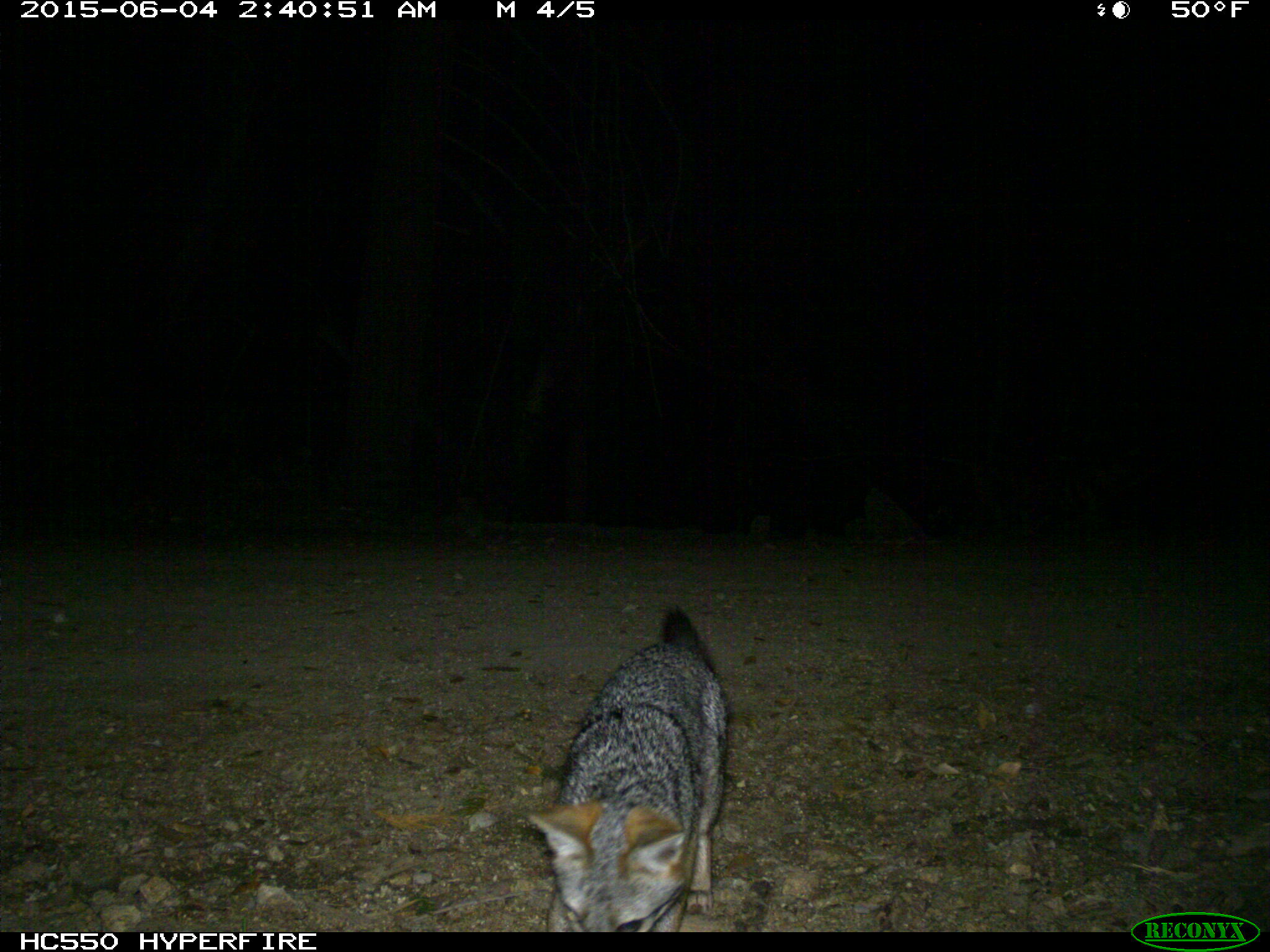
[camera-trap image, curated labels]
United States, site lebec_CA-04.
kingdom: Animalia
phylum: Chordata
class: Mammalia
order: Carnivora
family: Canidae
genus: Urocyon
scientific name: Urocyon cinereoargenteus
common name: gray fox